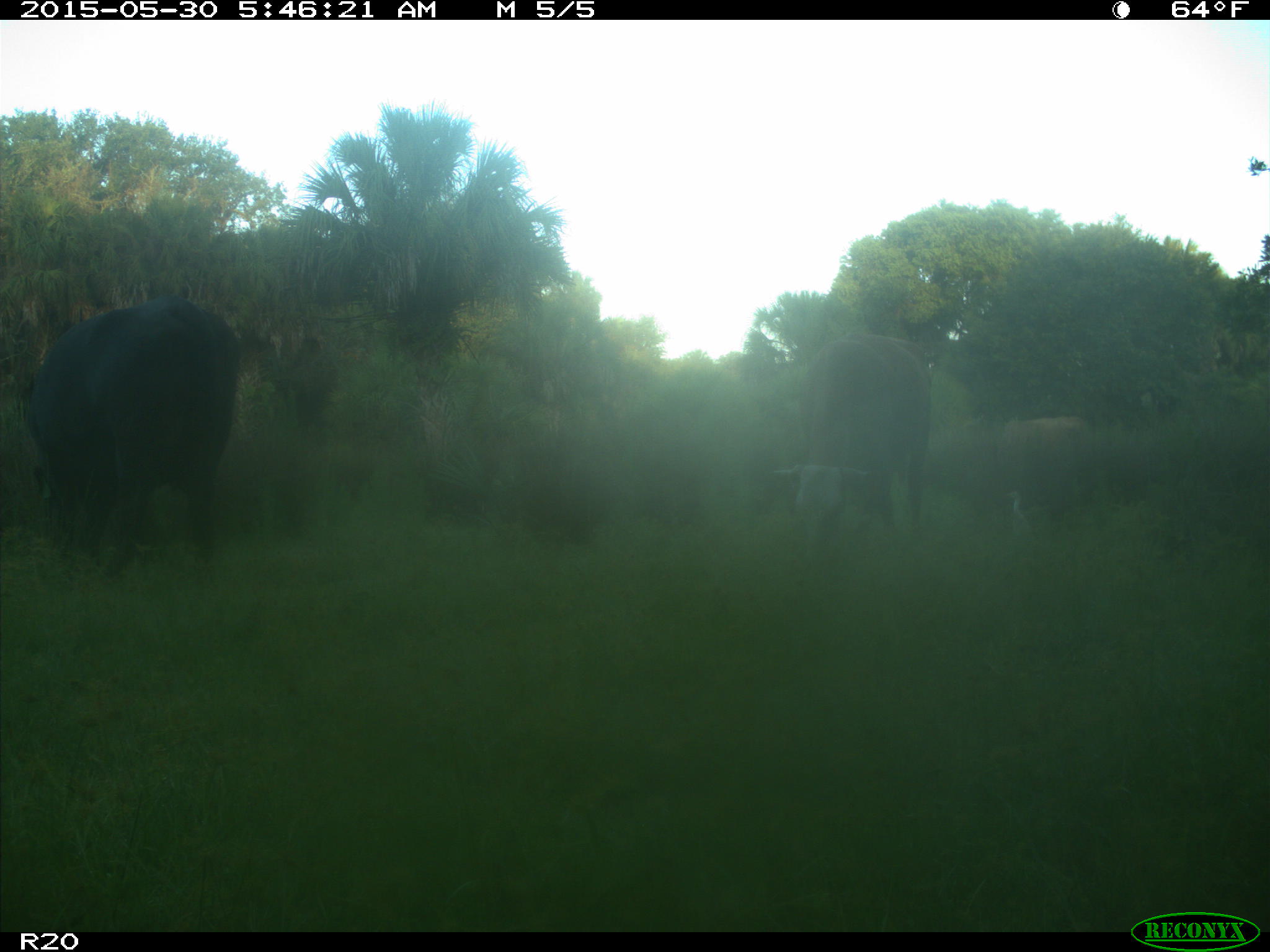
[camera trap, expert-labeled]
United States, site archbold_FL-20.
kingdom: Animalia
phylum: Chordata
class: Mammalia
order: Artiodactyla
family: Bovidae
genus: Bos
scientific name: Bos taurus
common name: domestic cow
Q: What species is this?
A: Bos taurus (domestic cow).